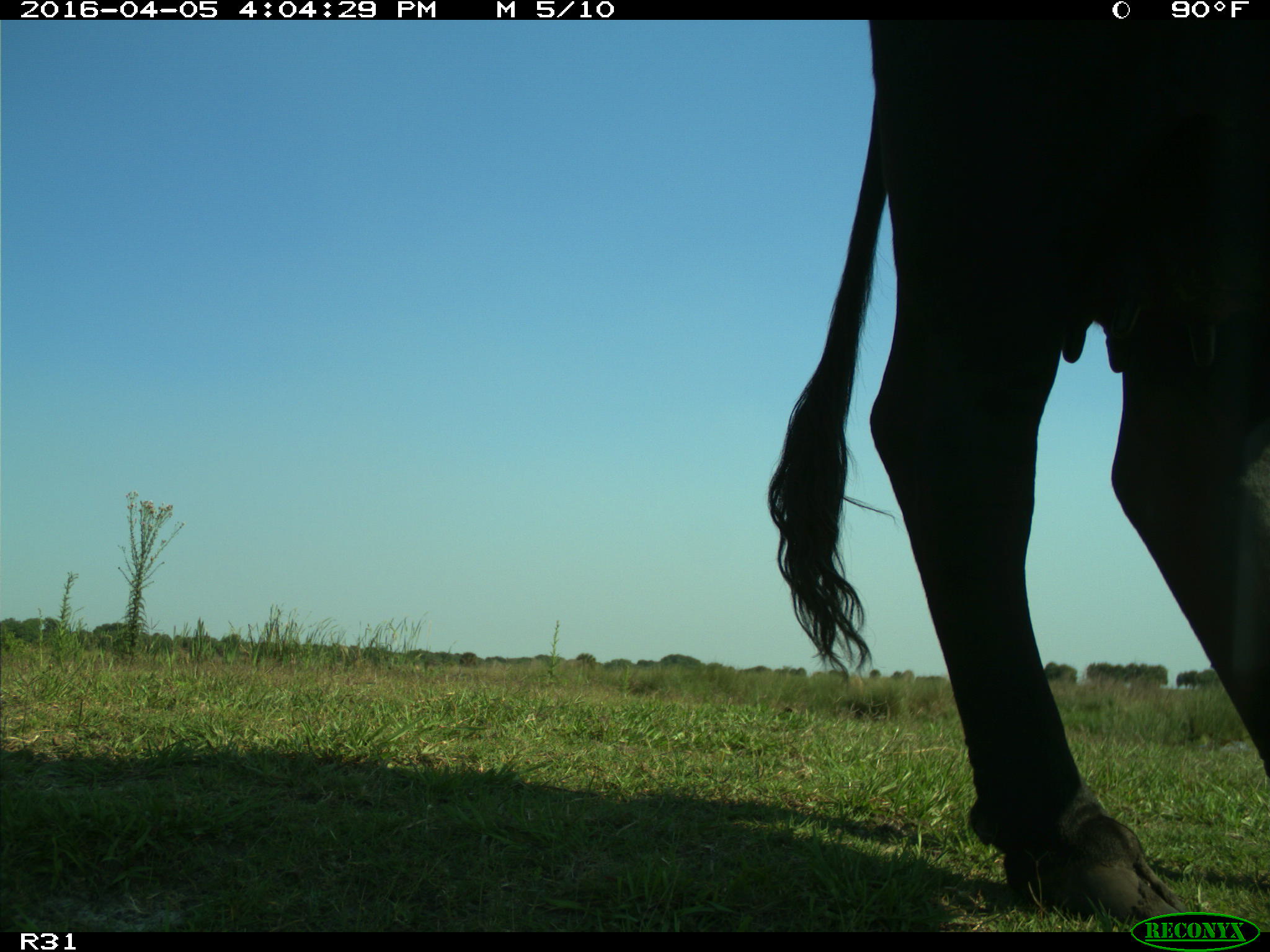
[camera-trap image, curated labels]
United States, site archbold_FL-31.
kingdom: Animalia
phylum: Chordata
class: Mammalia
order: Artiodactyla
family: Bovidae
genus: Bos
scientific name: Bos taurus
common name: domestic cow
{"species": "Bos taurus (domestic cow)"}